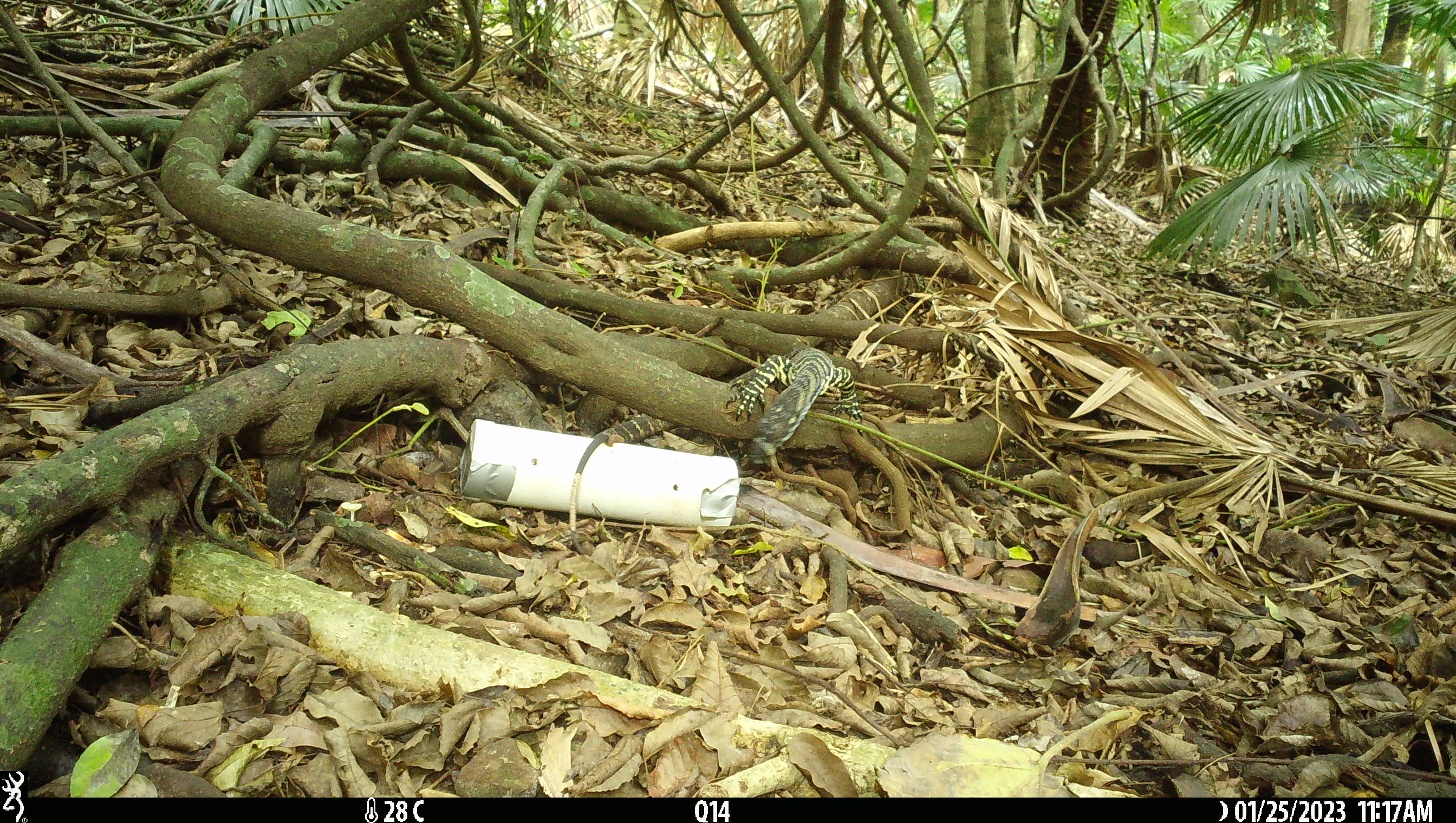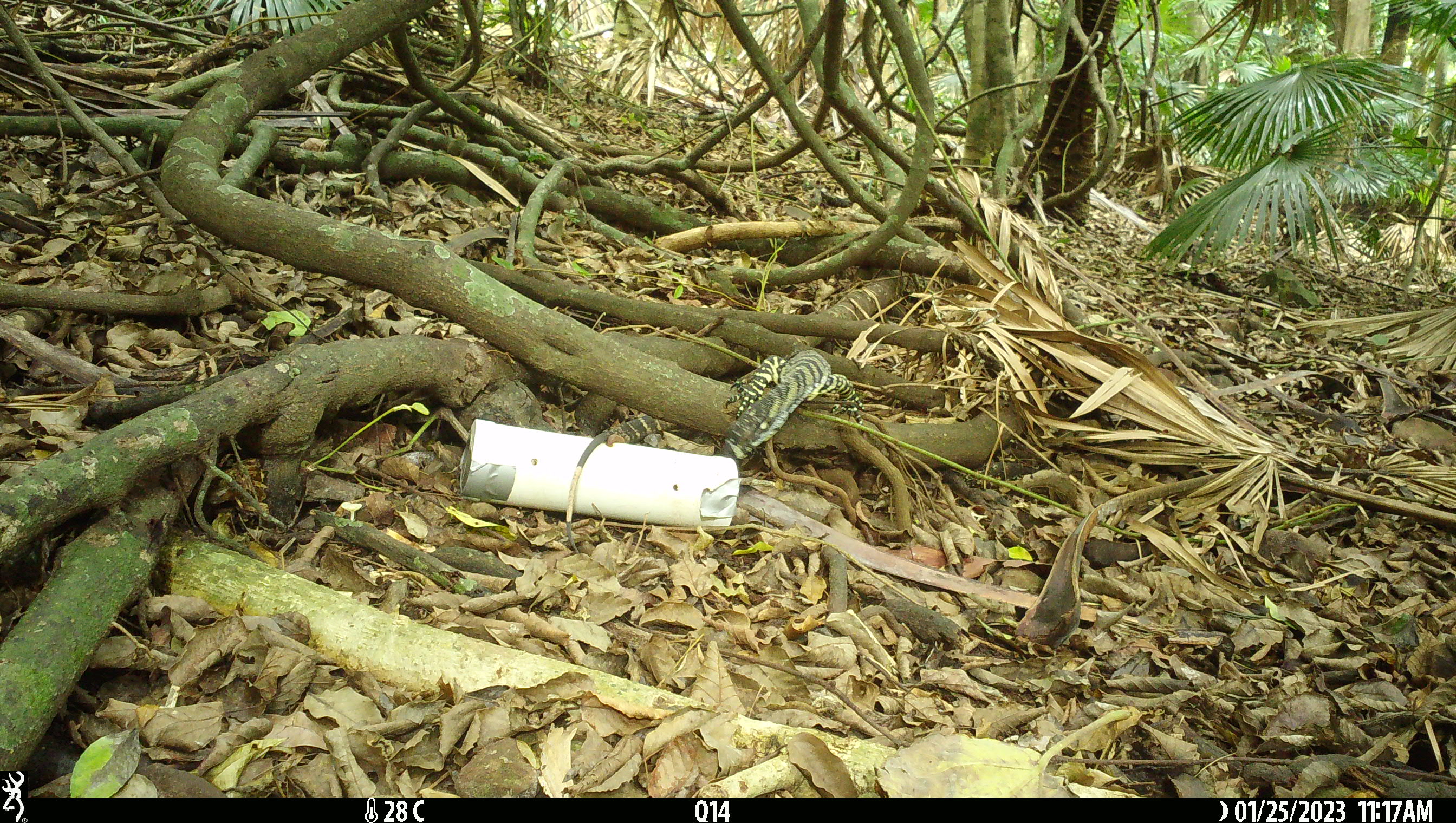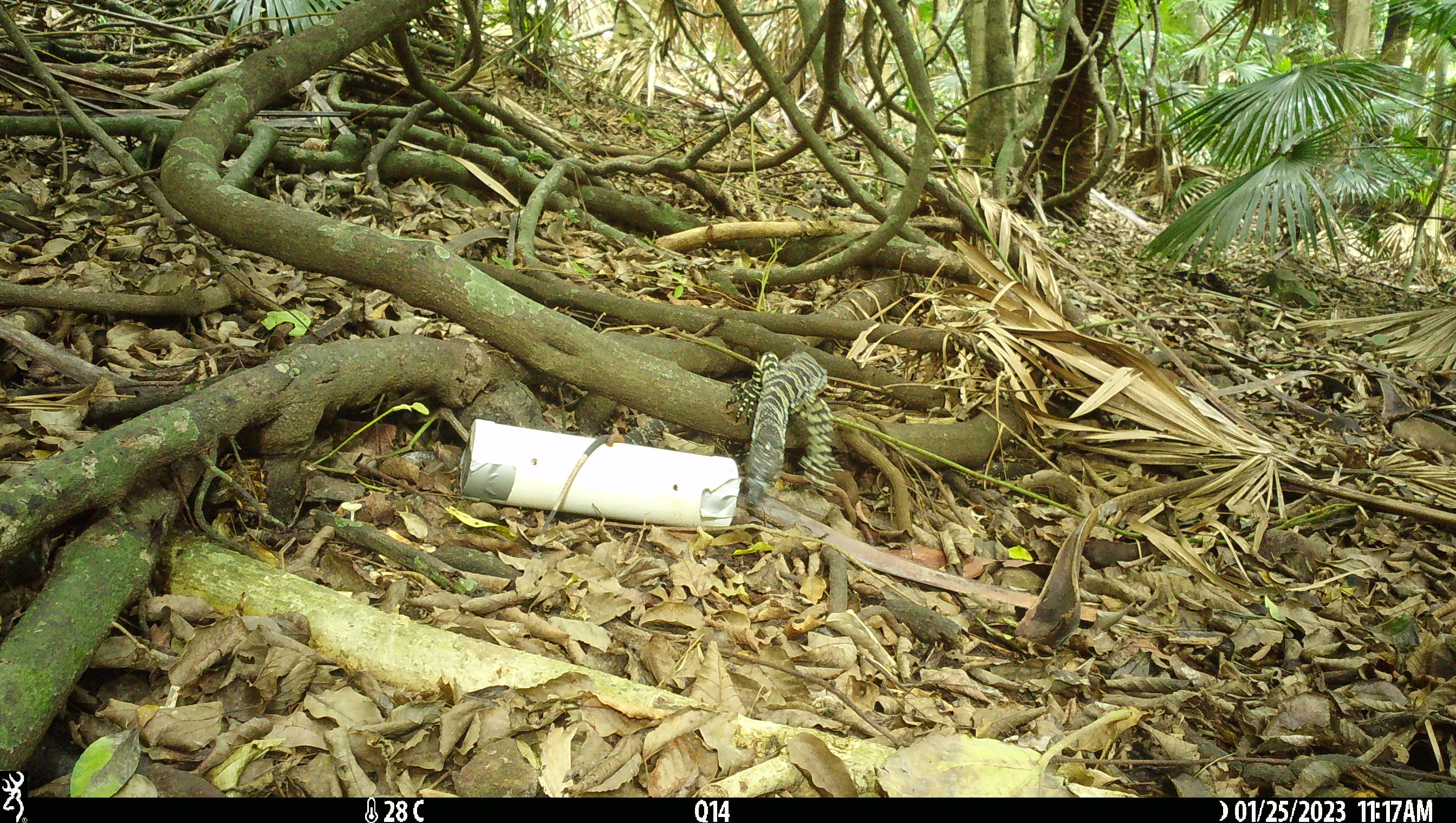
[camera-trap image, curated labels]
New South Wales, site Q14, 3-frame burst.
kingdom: Animalia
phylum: Chordata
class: Reptilia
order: Squamata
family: Varanidae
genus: Varanus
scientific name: Varanus varius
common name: lace monitor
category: goanna